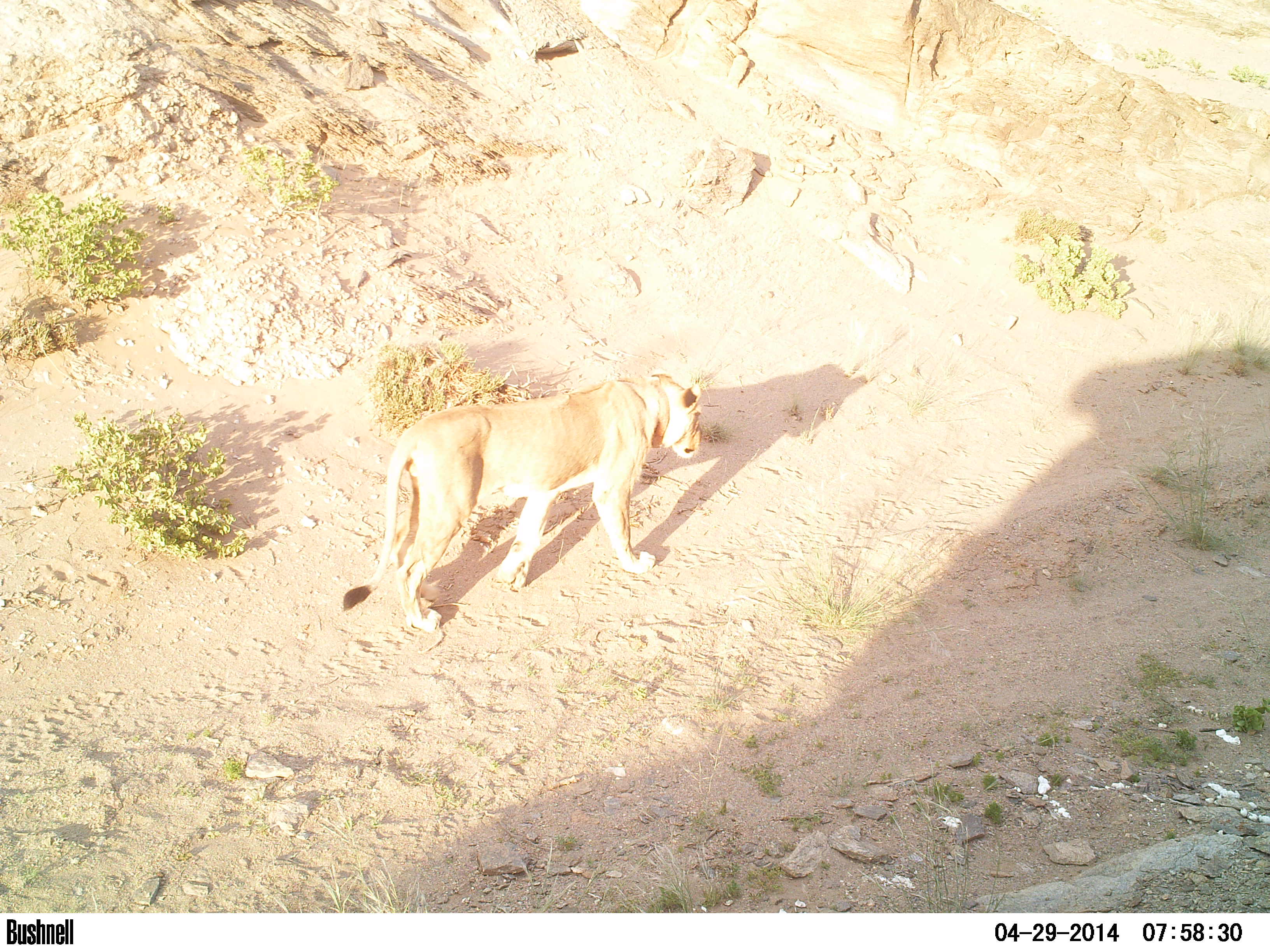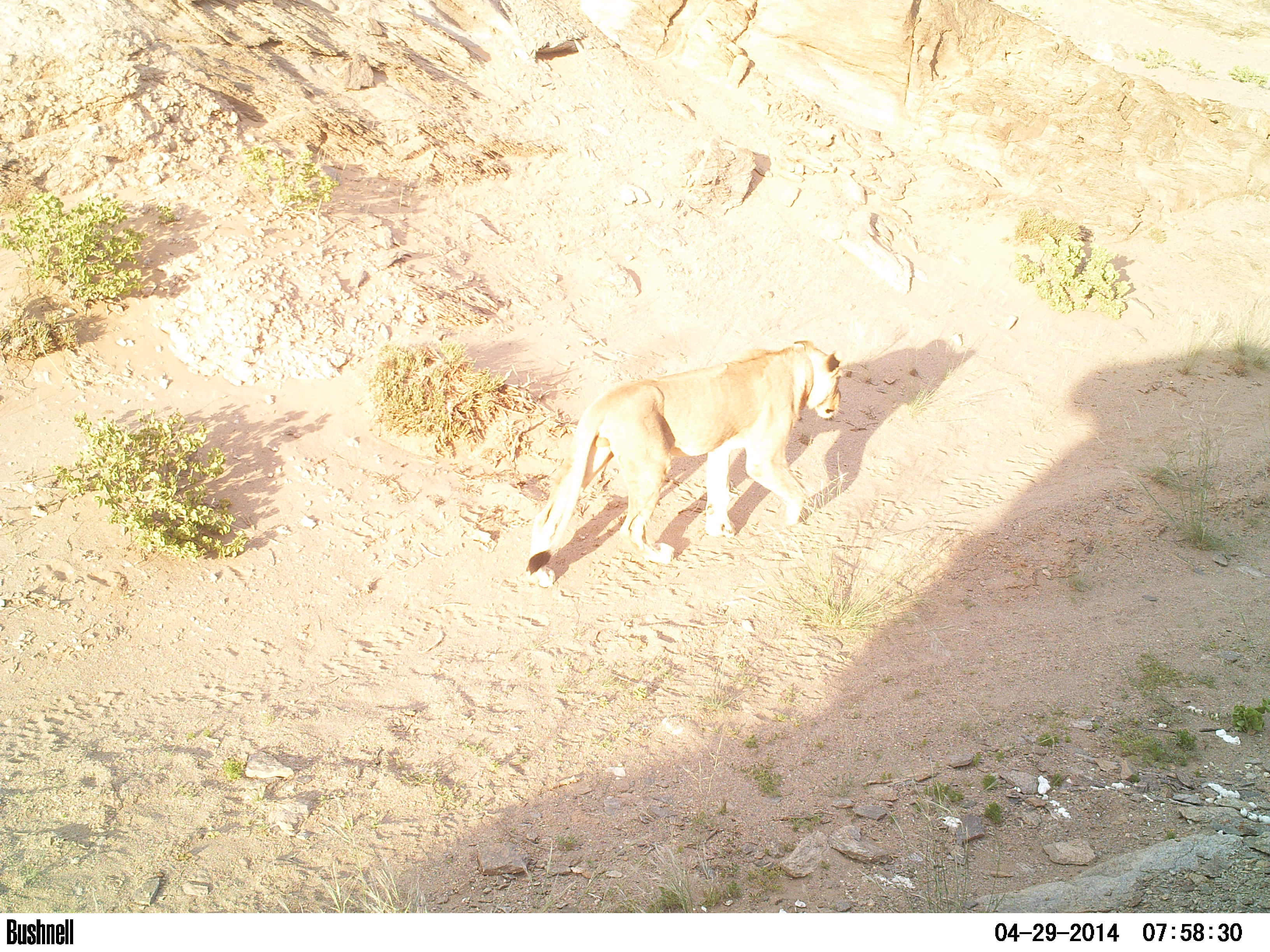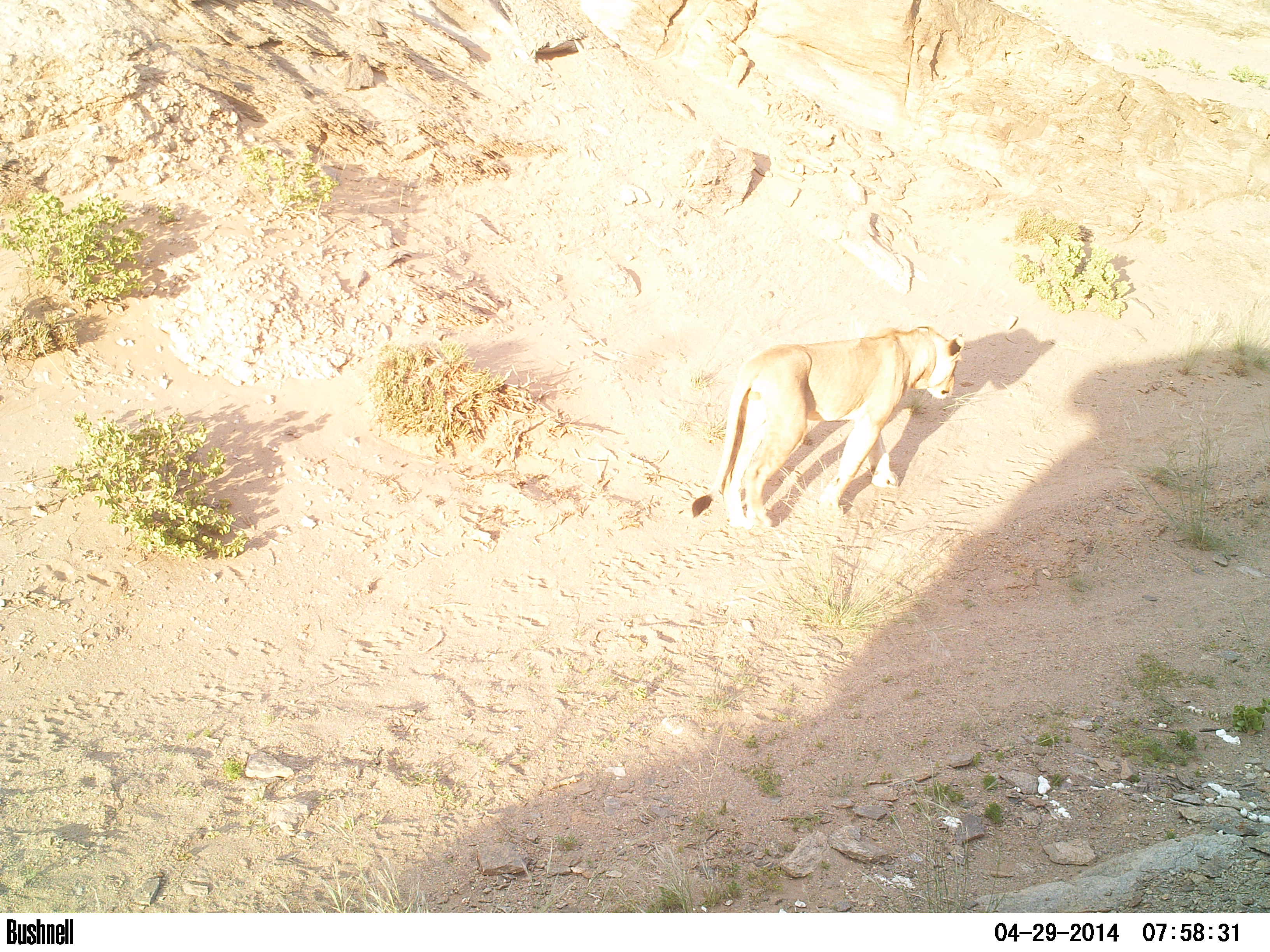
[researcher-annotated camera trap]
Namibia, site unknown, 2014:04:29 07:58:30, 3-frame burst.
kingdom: Animalia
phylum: Chordata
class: Mammalia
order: Carnivora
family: Felidae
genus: Panthera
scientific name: Panthera leo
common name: lion